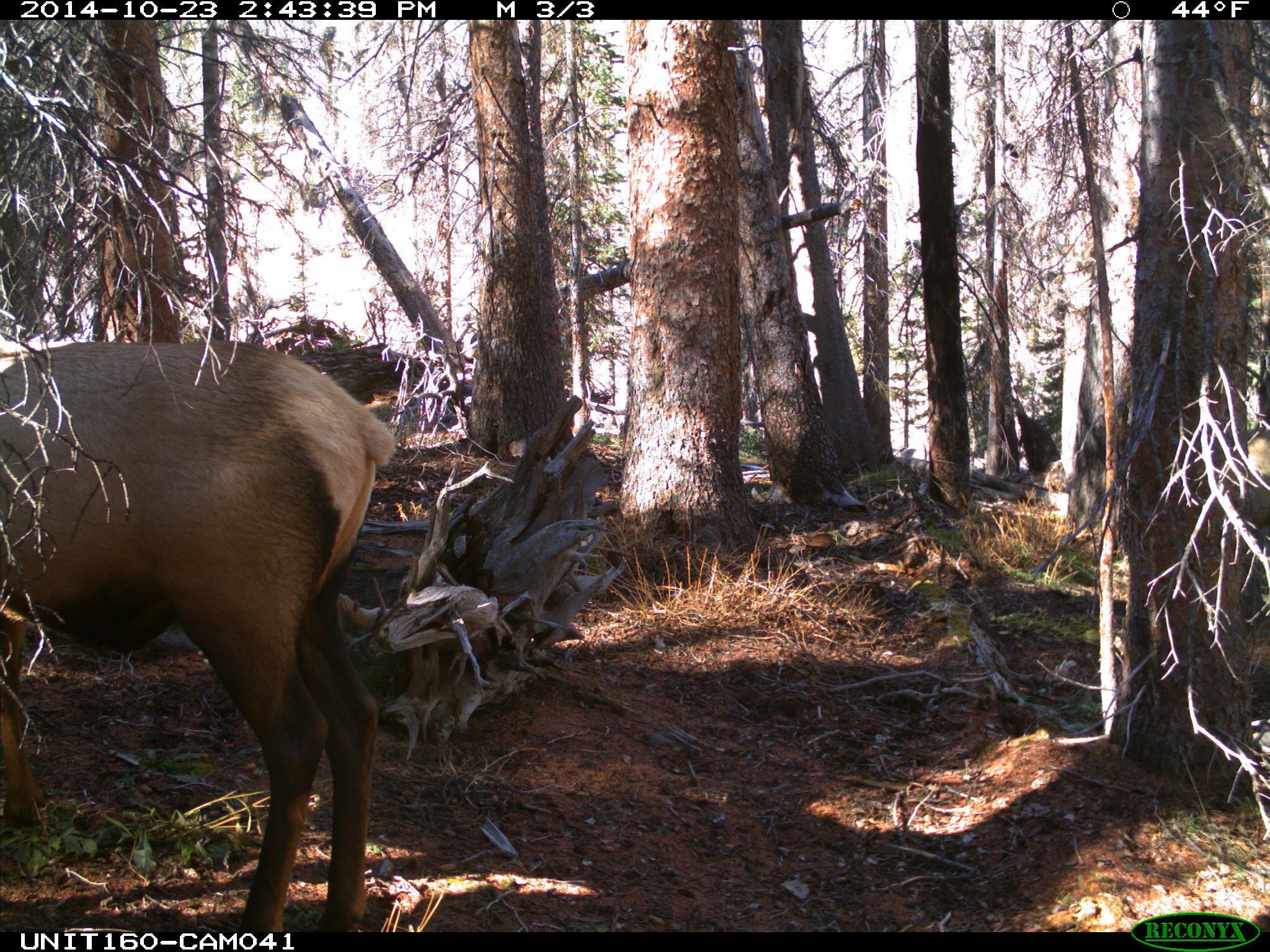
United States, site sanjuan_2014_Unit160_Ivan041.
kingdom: Animalia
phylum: Chordata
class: Mammalia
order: Artiodactyla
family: Cervidae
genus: Cervus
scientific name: Cervus elaphus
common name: red deer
Cervus elaphus (red deer).